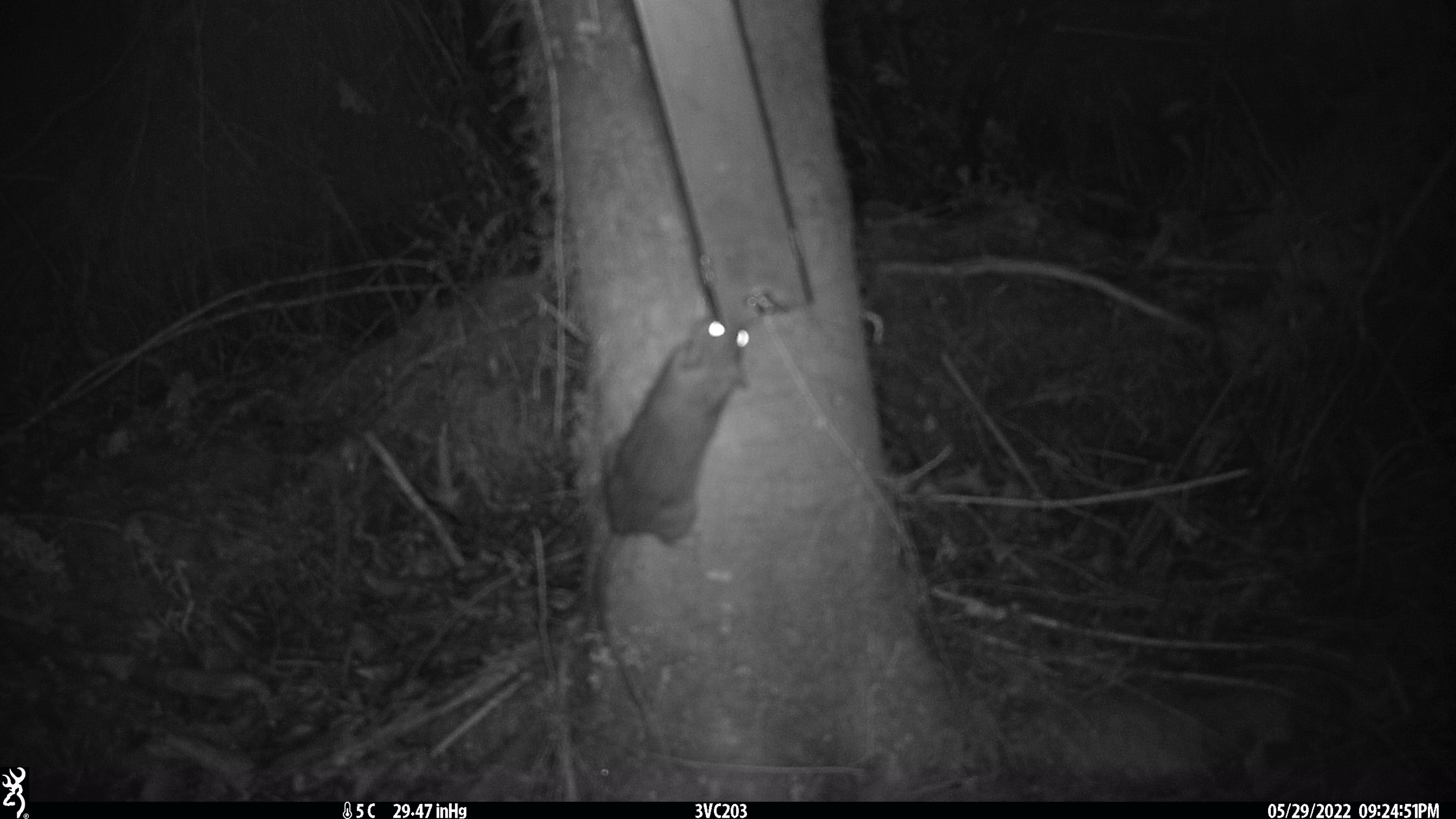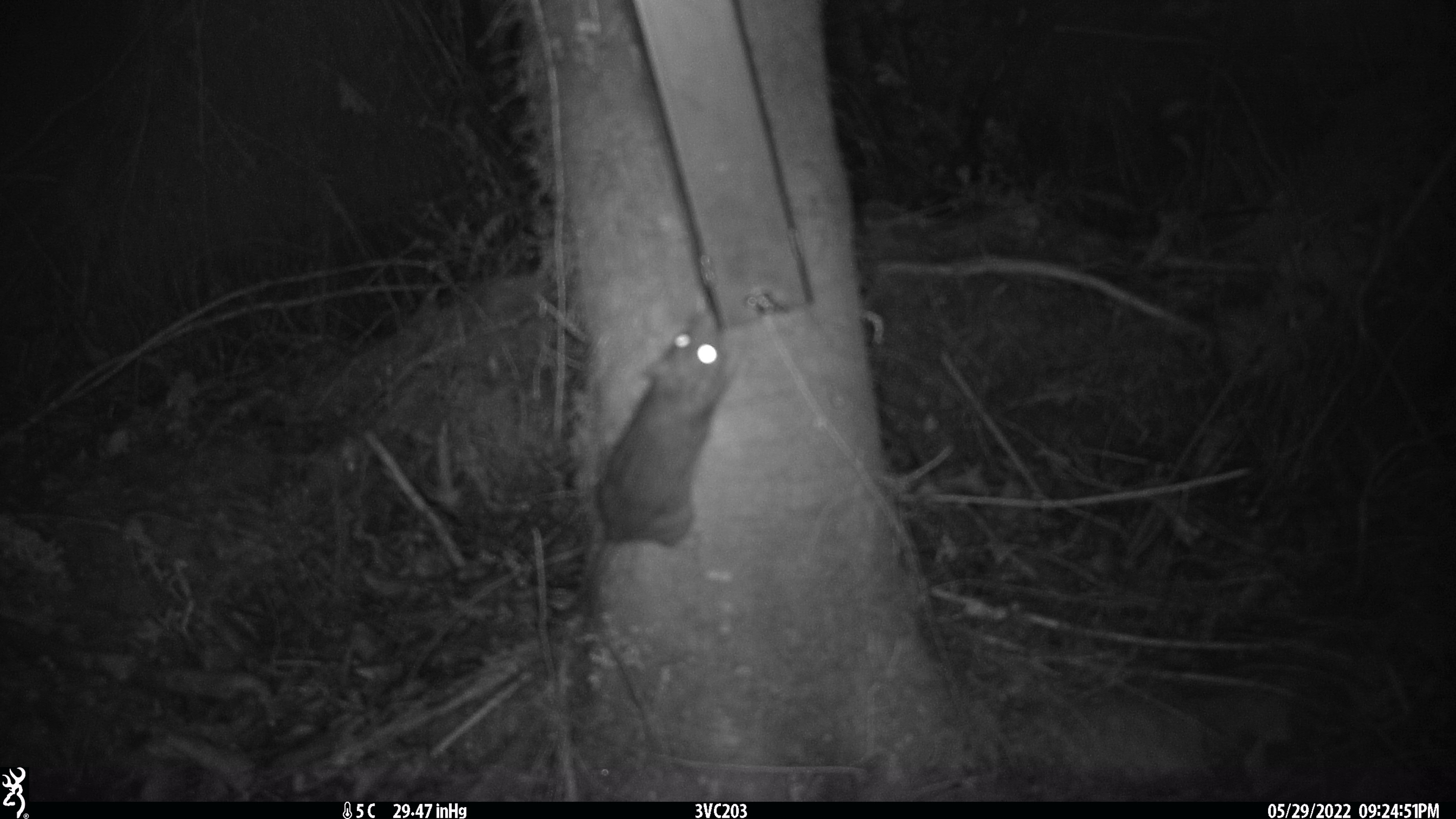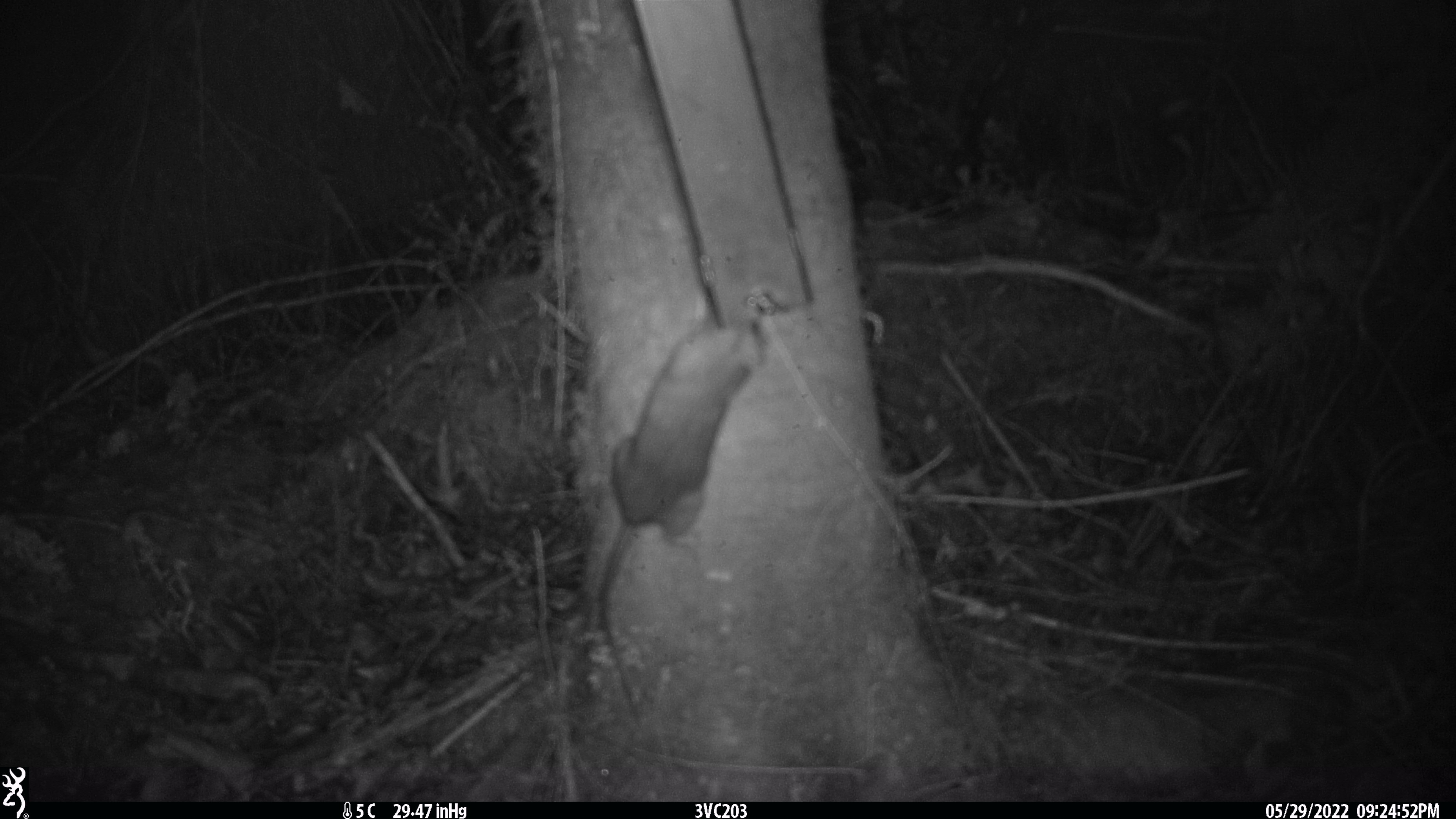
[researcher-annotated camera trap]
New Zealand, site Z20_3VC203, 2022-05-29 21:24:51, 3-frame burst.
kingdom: Animalia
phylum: Chordata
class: Mammalia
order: Rodentia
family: Muridae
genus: Rattus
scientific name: Rattus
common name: rat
Rat (Rattus).